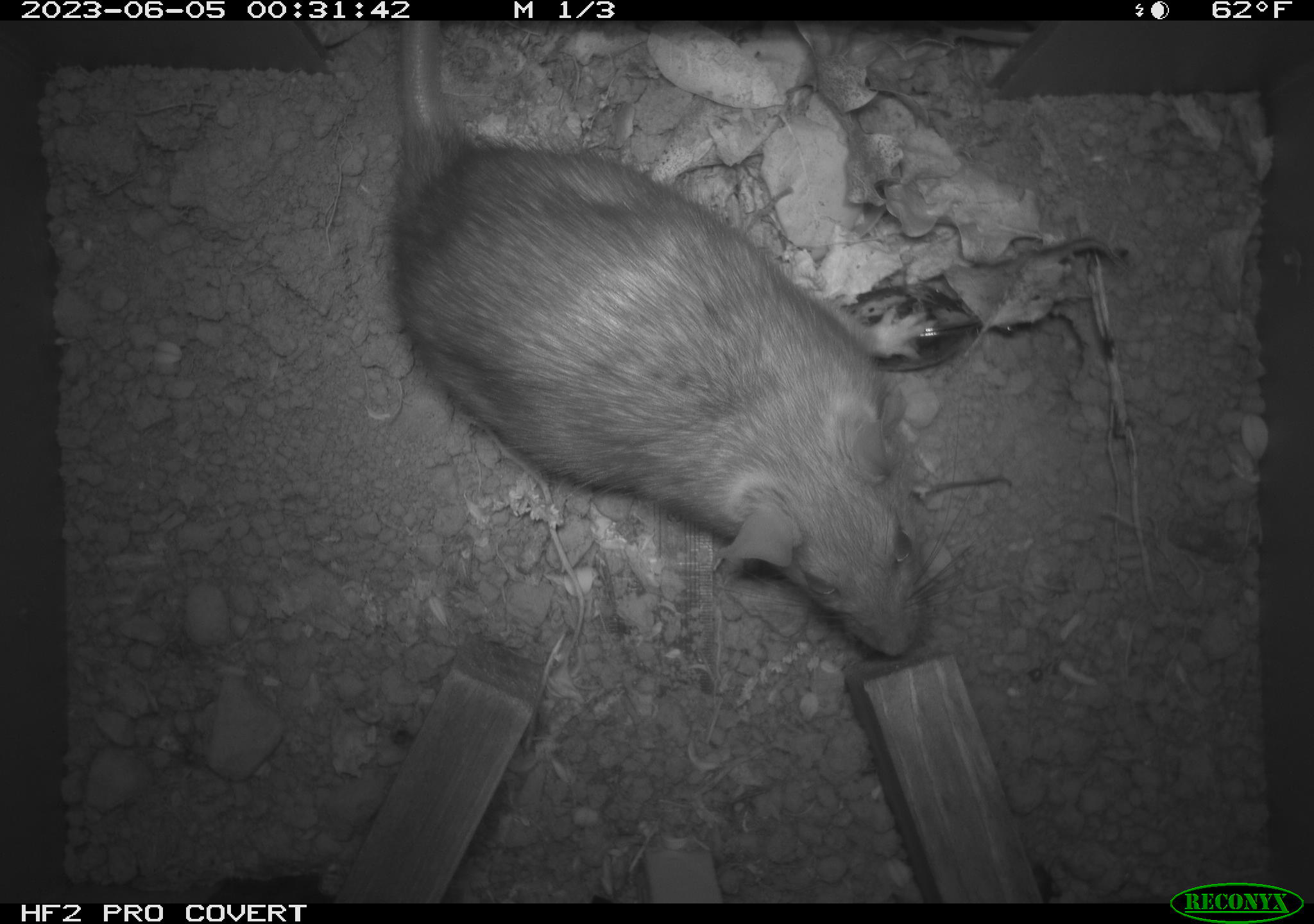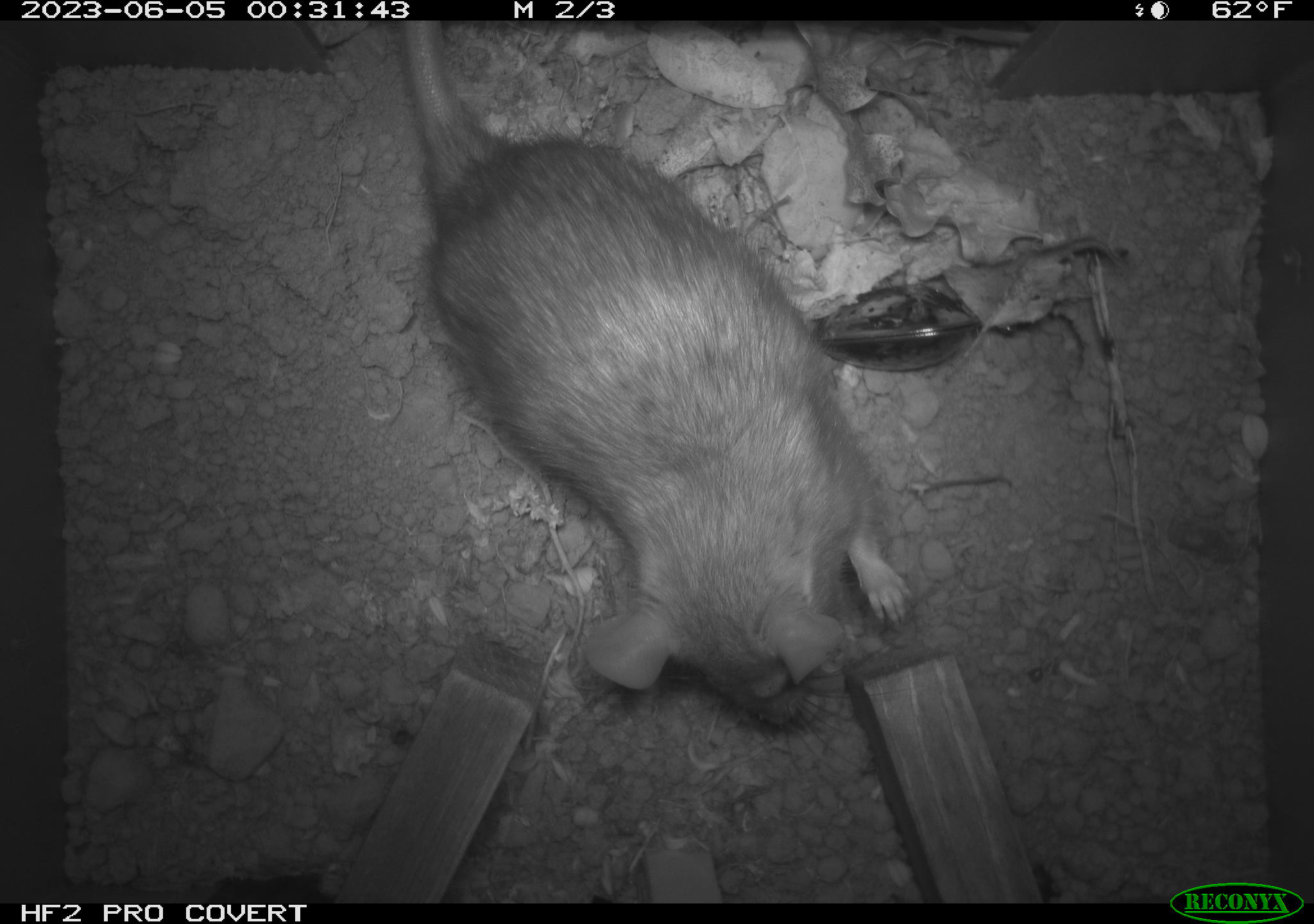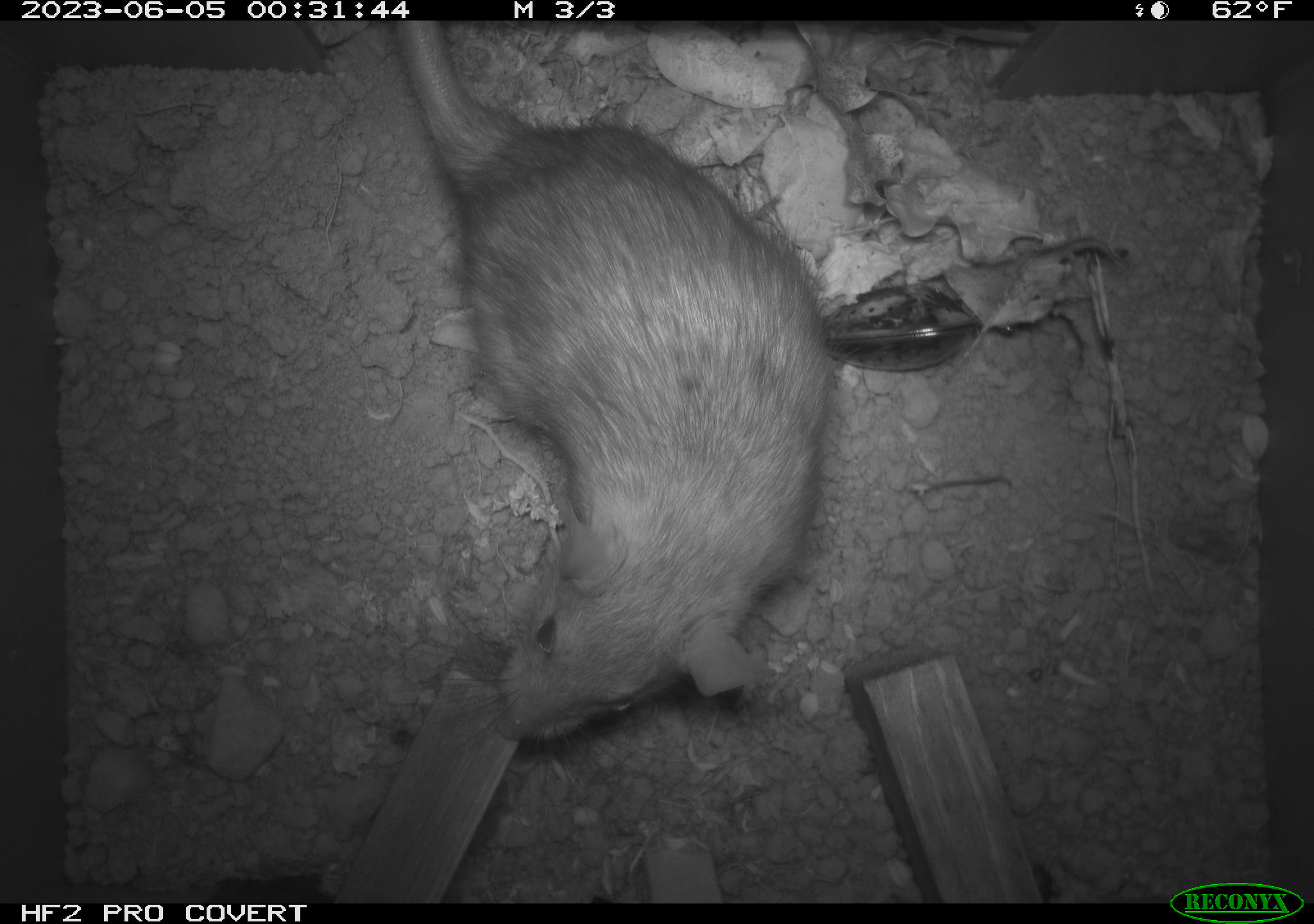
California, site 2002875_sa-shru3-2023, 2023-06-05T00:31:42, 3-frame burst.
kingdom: Animalia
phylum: Chordata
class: Mammalia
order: Rodentia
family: Cricetidae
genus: Neotoma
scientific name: Neotoma fuscipes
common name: dusky-footed woodrat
Dusky-footed woodrat (Neotoma fuscipes).